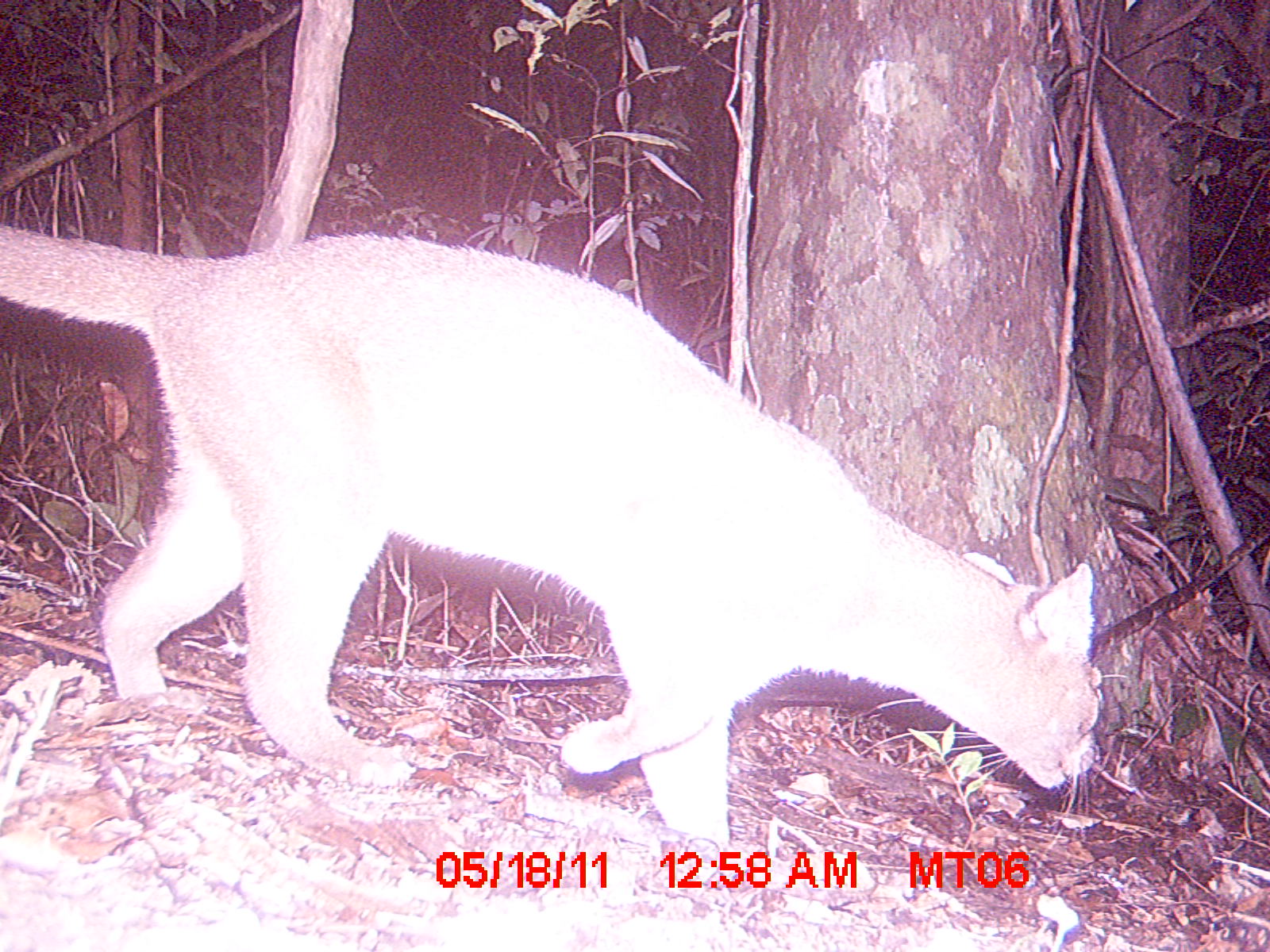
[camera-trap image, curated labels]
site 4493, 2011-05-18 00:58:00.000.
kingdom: Animalia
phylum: Chordata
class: Mammalia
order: Carnivora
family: Eupleridae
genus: Cryptoprocta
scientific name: Cryptoprocta ferox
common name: fossa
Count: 1.